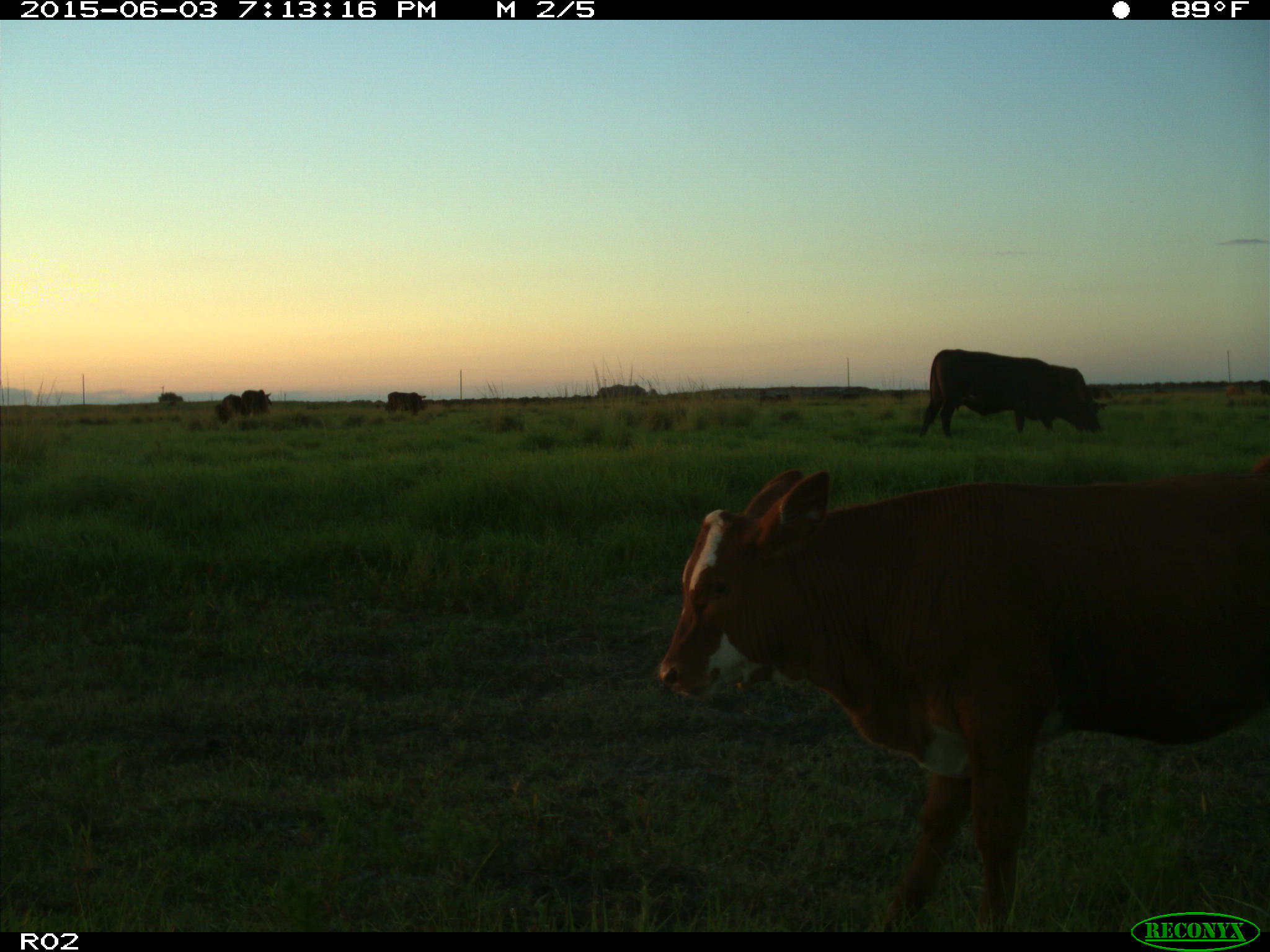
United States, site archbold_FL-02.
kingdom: Animalia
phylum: Chordata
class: Mammalia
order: Artiodactyla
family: Bovidae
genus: Bos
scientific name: Bos taurus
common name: domestic cow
Bos taurus (domestic cow).